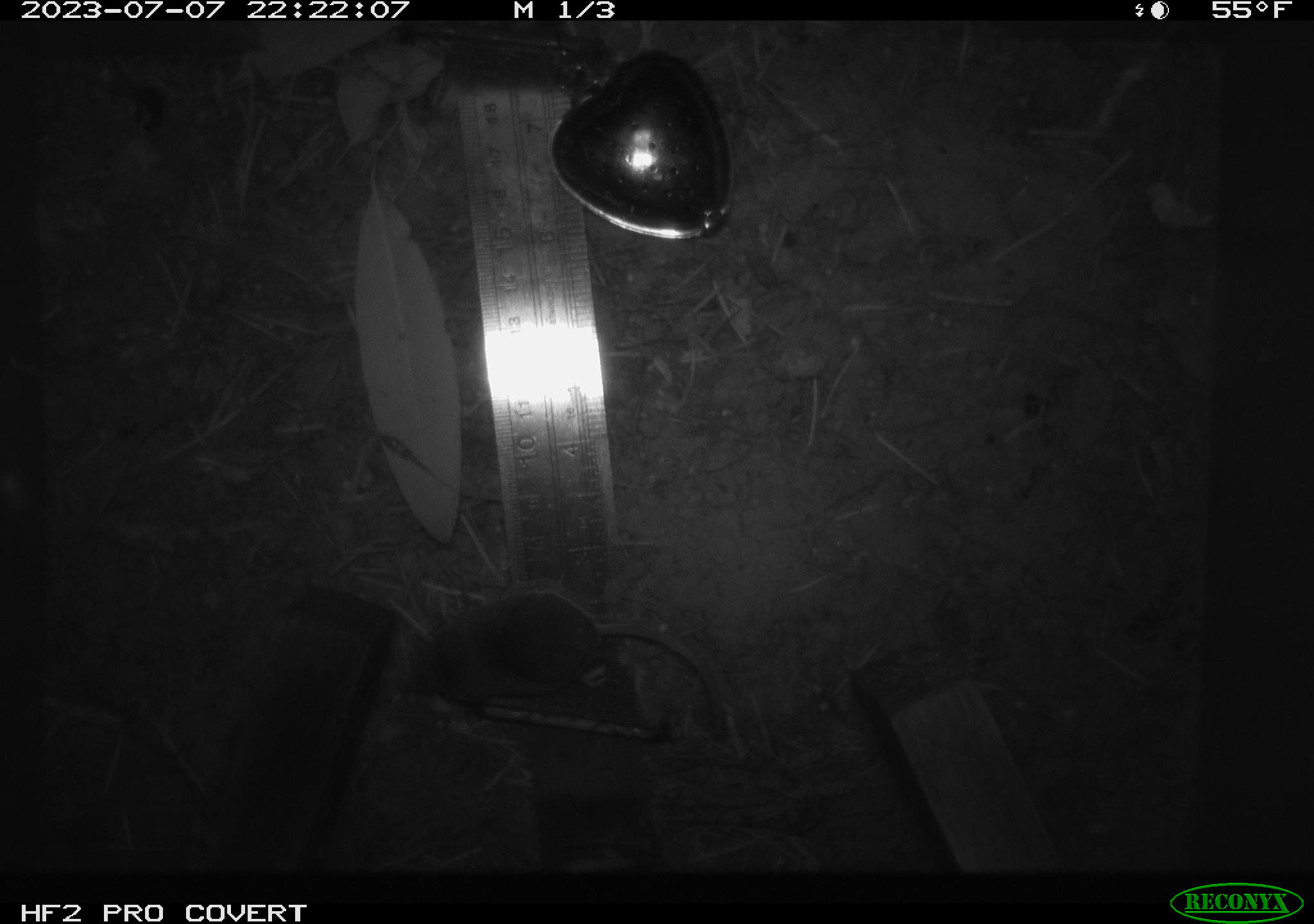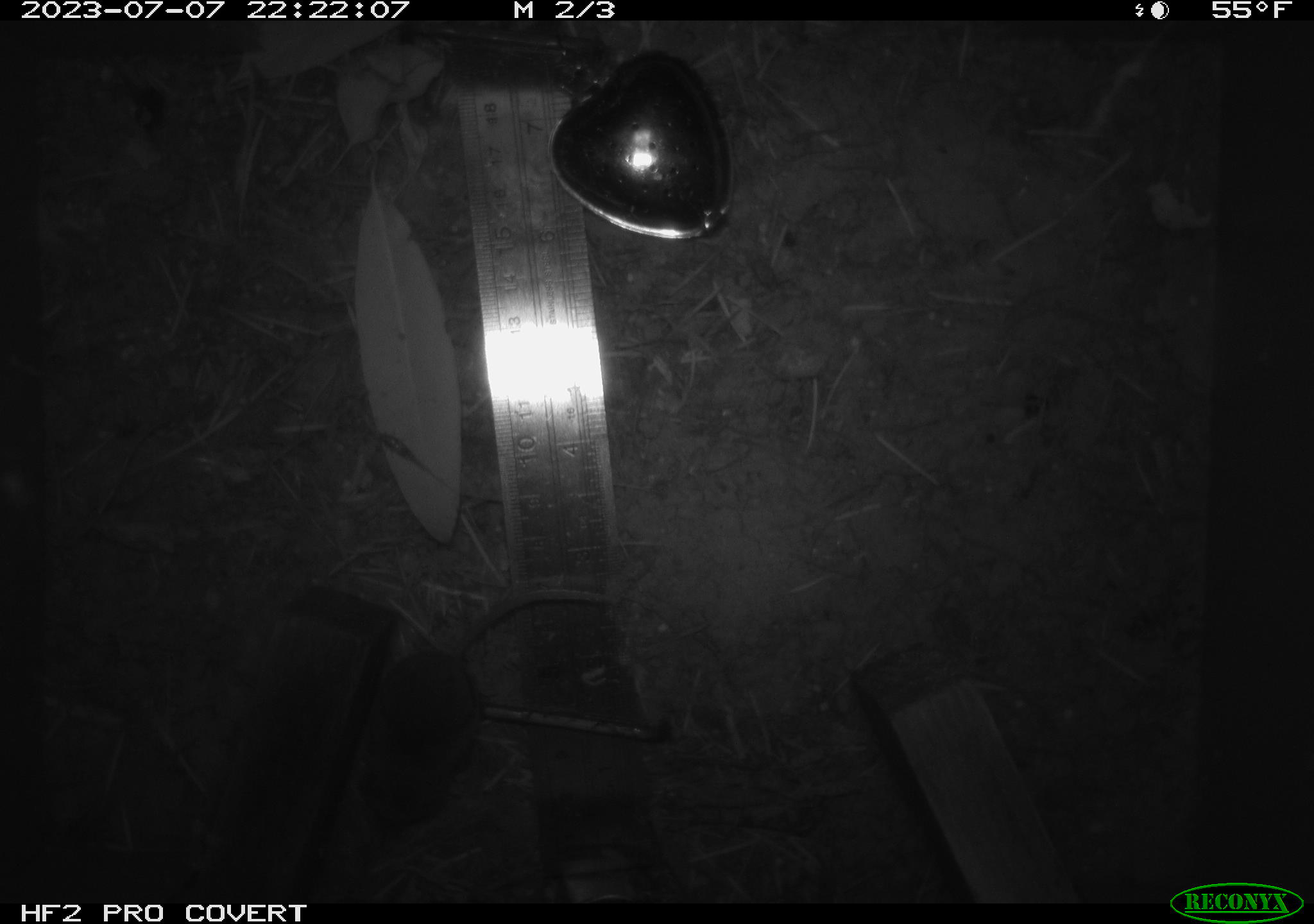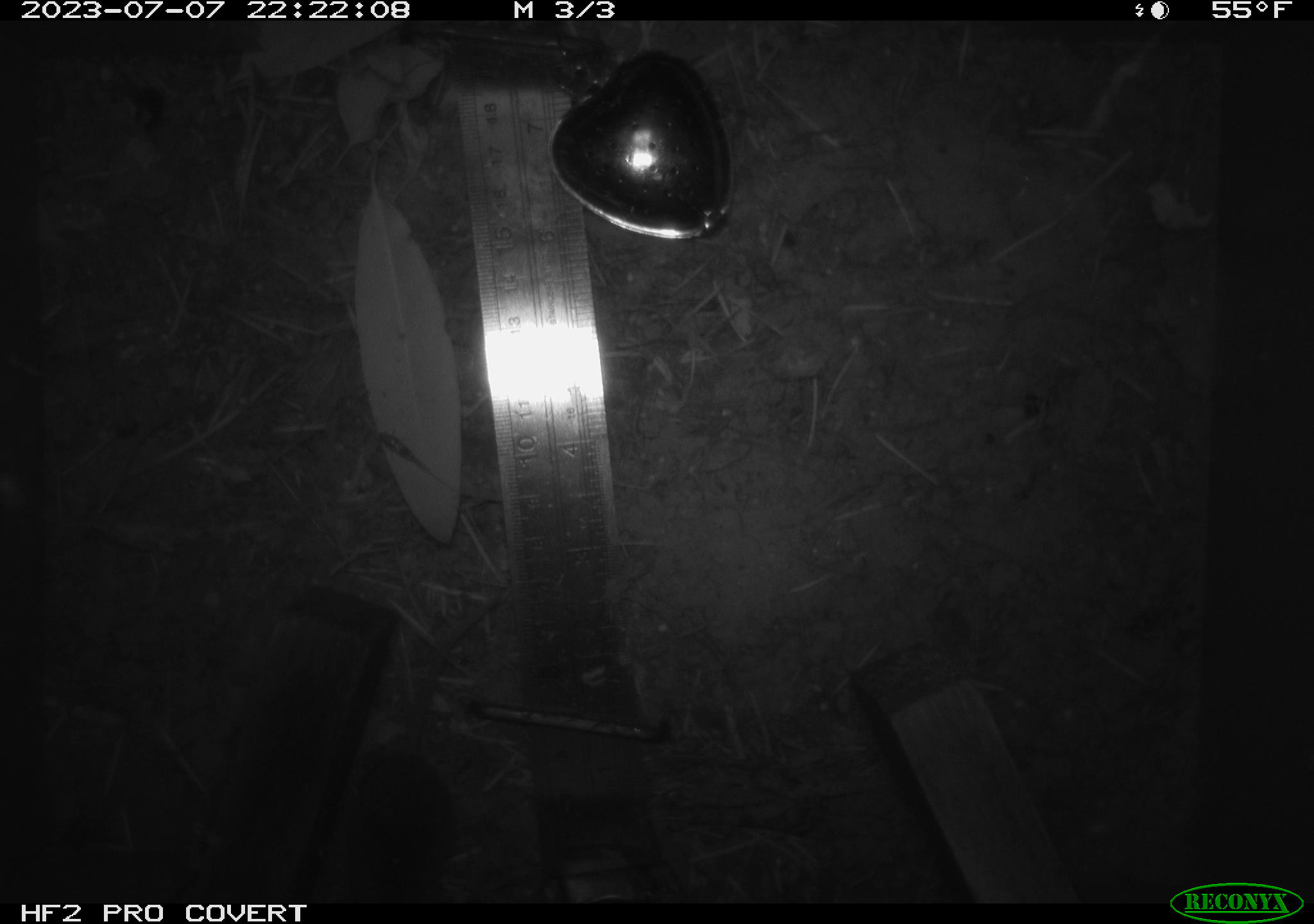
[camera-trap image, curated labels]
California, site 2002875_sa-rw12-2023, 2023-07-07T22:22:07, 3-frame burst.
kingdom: Animalia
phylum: Chordata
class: Mammalia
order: Eulipotyphla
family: Soricidae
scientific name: Soricidae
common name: shrews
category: soricidae family